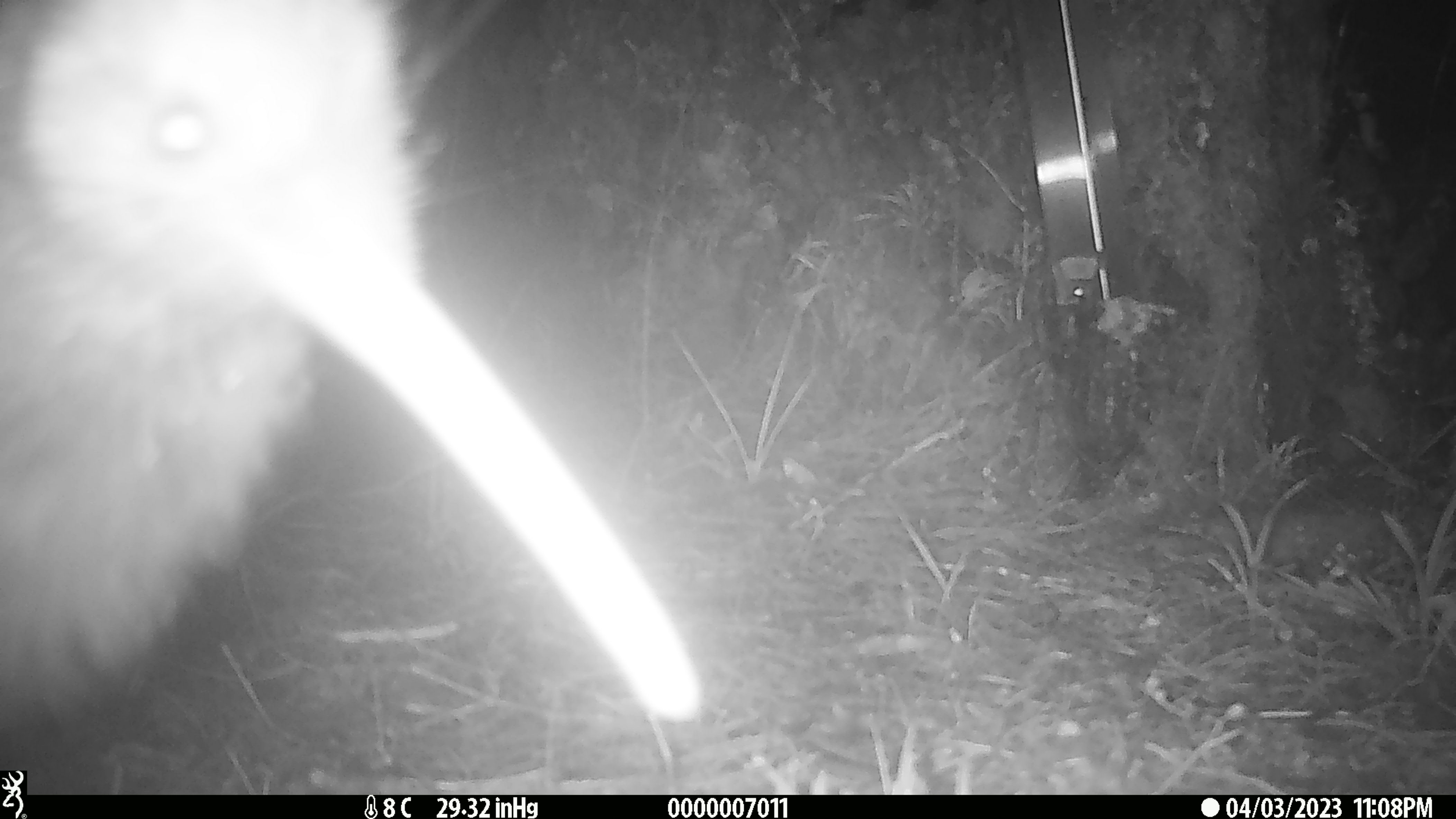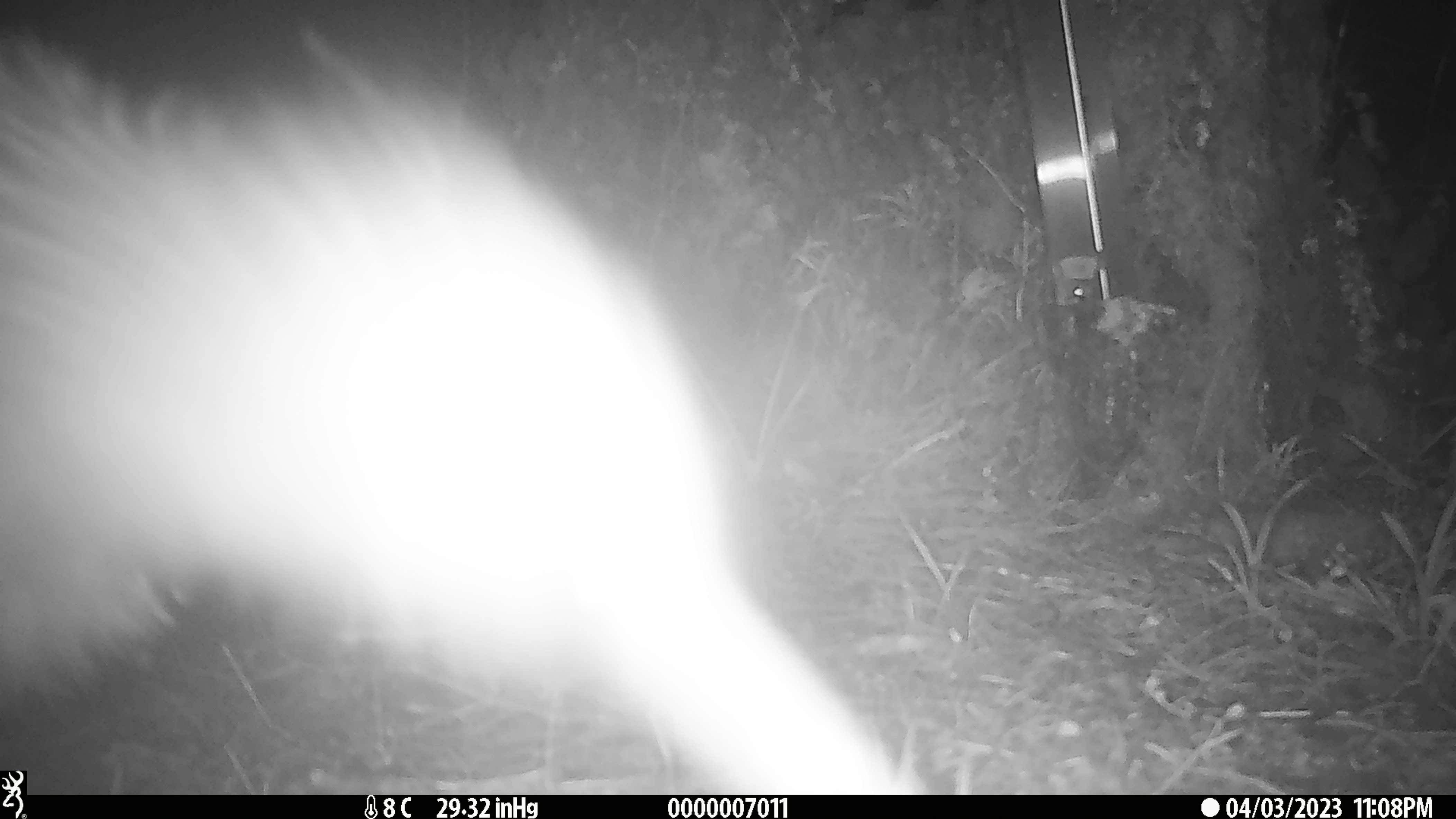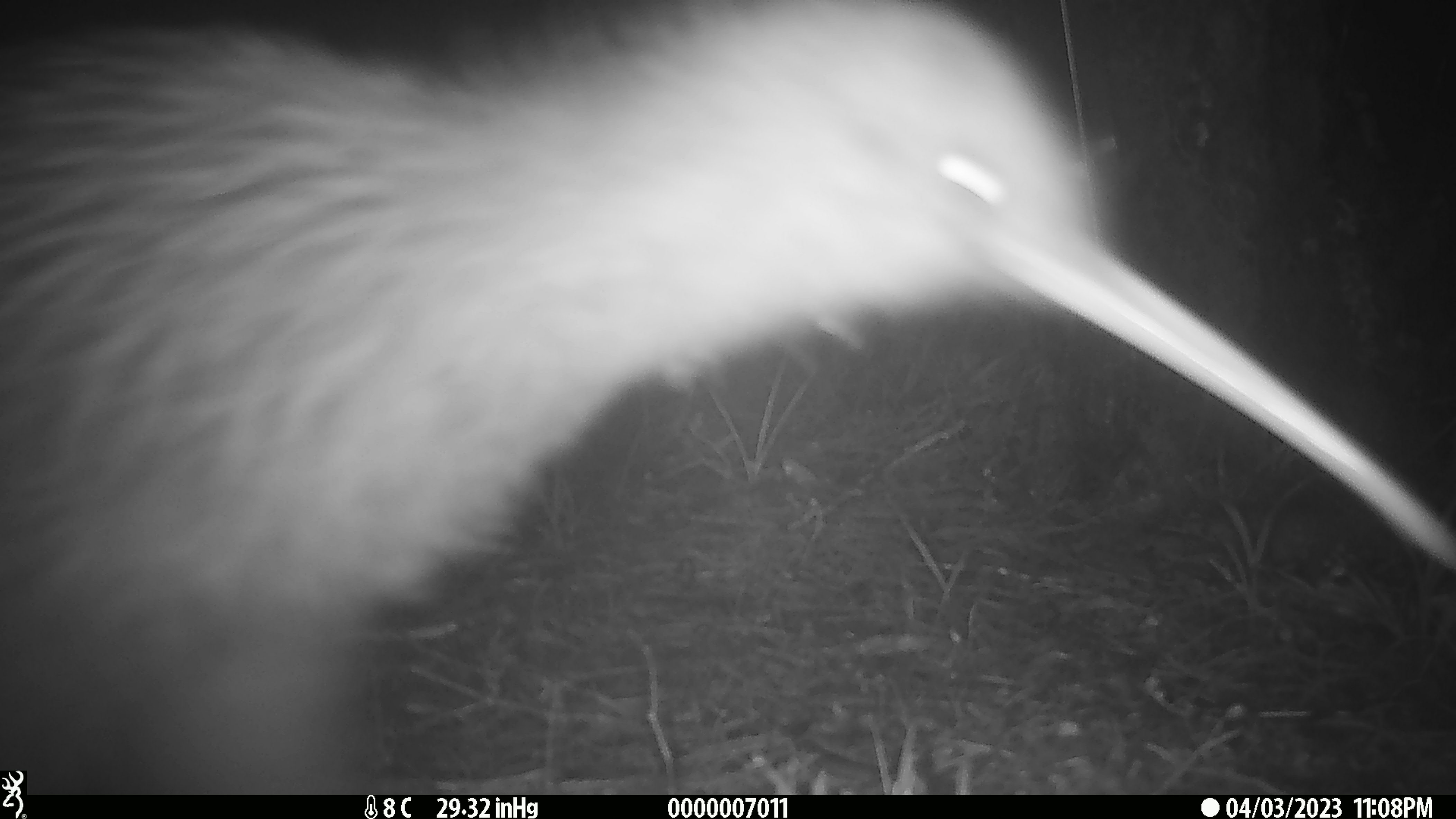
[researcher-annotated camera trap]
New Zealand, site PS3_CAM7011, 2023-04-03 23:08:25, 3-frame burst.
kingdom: Animalia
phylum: Chordata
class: Aves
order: Apterygiformes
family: Apterygidae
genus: Apteryx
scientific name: Apteryx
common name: kiwi